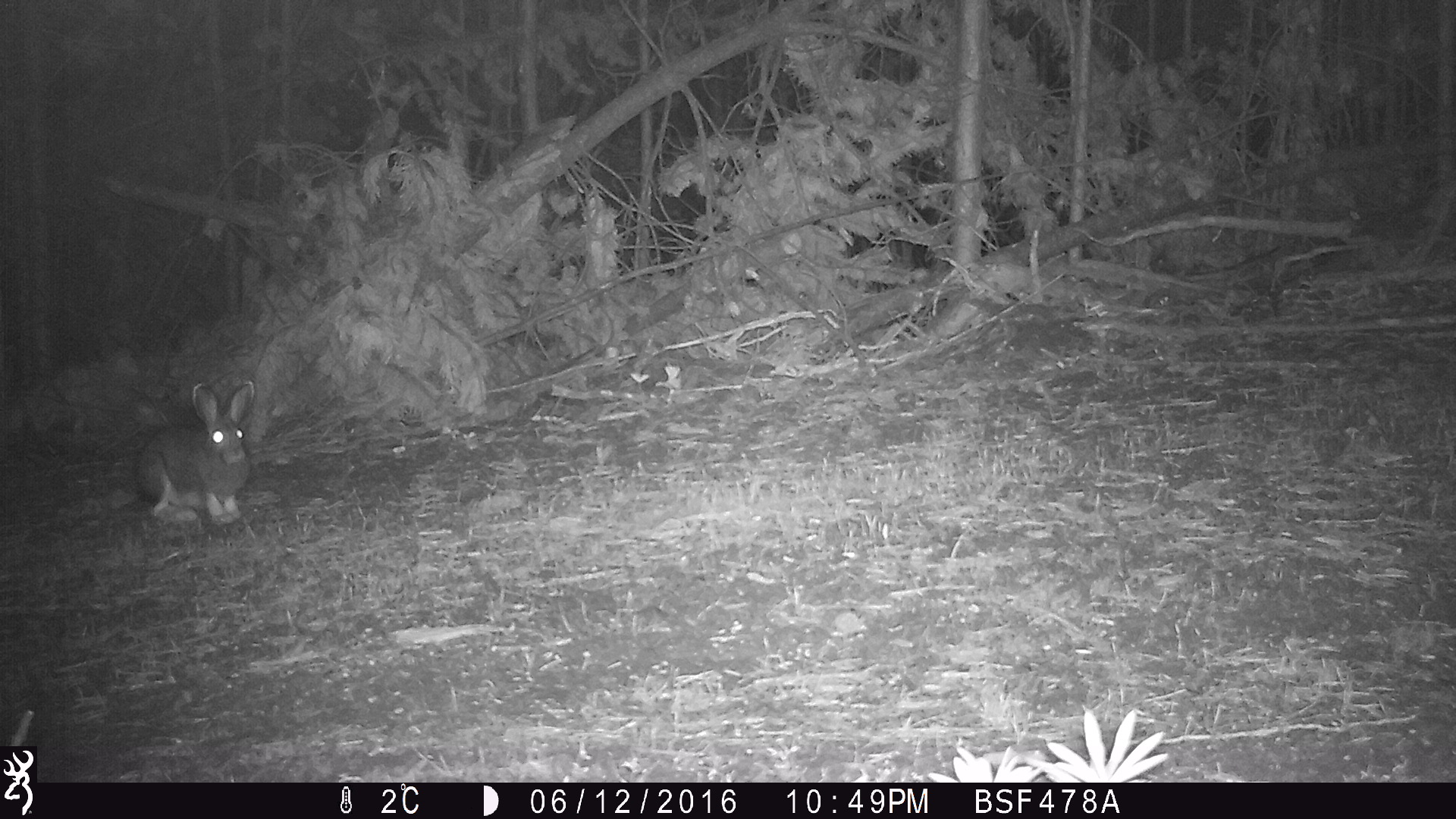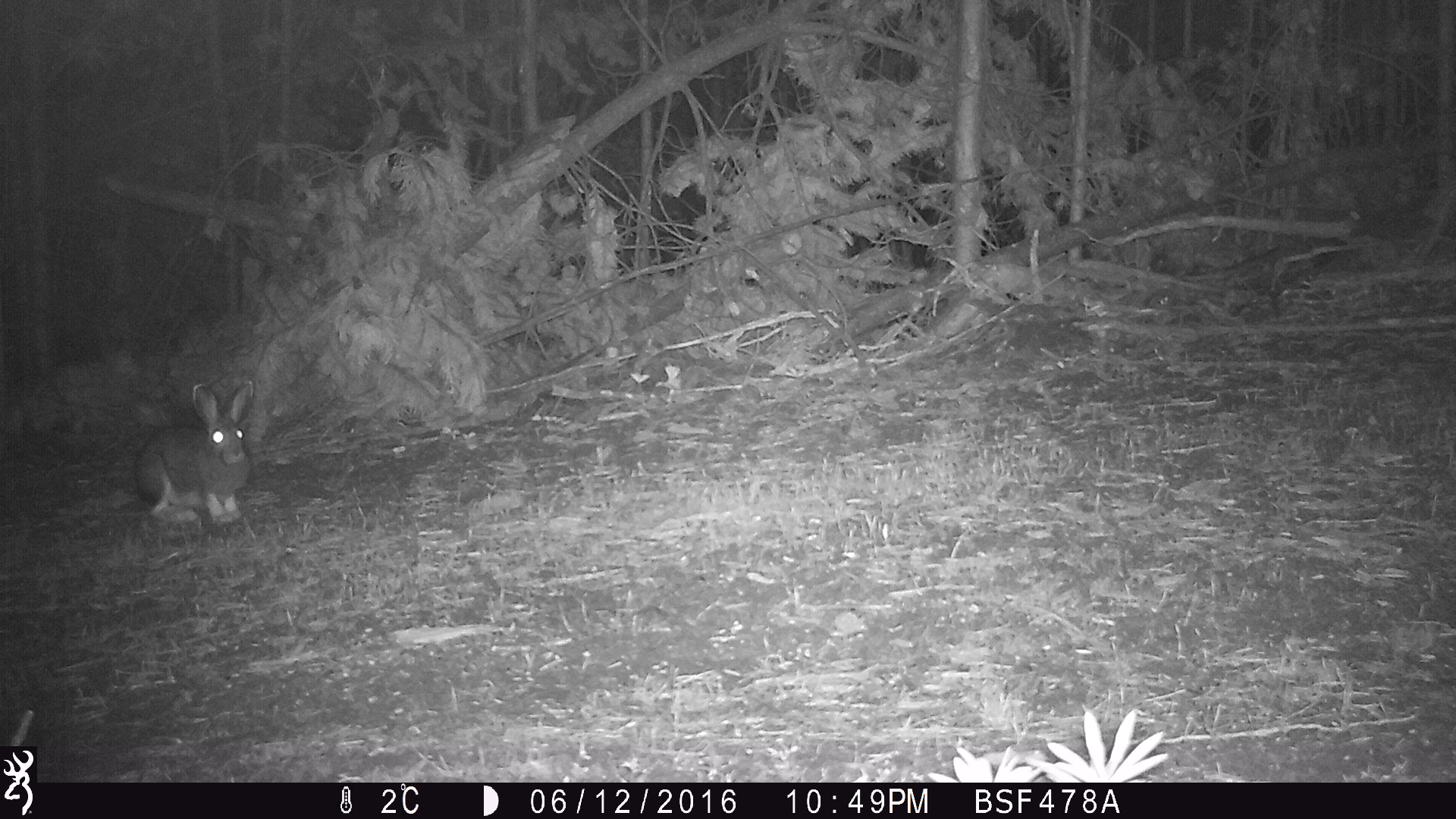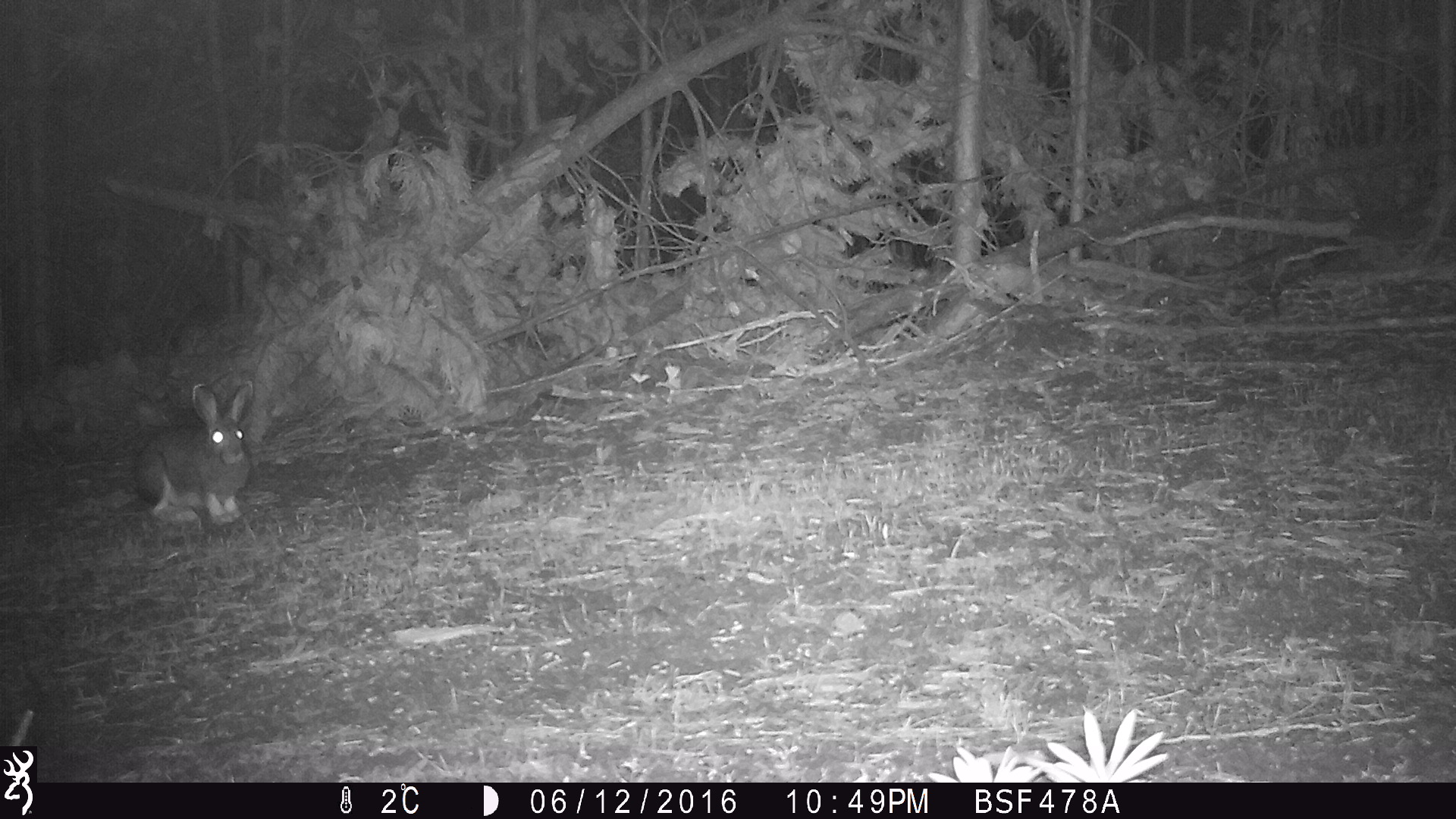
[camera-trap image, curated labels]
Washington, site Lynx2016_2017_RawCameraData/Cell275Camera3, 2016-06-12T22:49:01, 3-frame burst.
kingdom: Animalia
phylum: Chordata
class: Mammalia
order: Lagomorpha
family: Leporidae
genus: Lepus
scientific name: Lepus americanus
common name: snowshoe hare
Lepus americanus (snowshoe hare). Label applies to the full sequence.